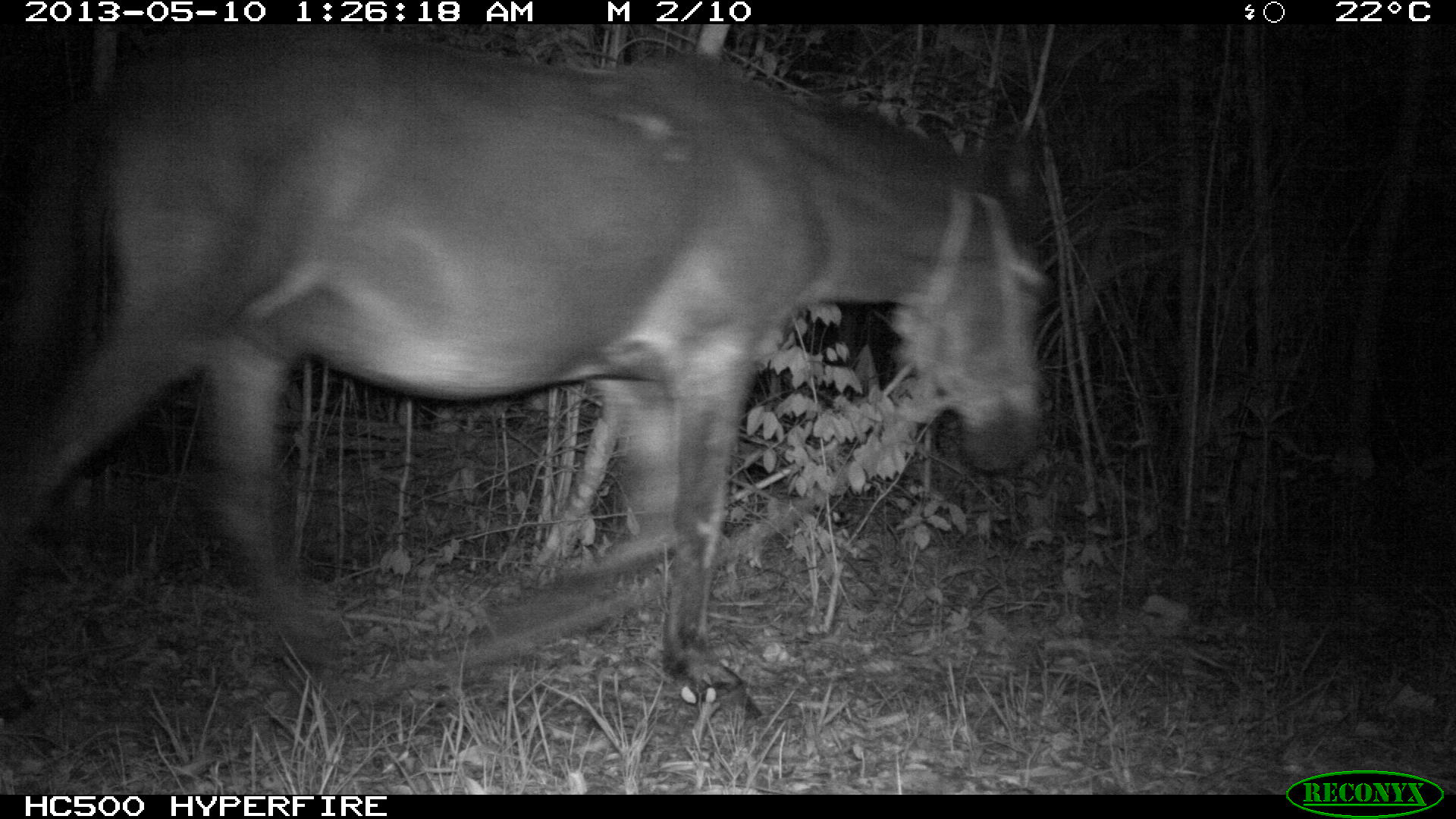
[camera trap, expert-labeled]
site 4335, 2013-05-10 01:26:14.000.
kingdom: Animalia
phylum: Chordata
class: Mammalia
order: Perissodactyla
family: Equidae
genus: Equus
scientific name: Equus ferus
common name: wild horse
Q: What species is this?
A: Equus ferus (wild horse).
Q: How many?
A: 1.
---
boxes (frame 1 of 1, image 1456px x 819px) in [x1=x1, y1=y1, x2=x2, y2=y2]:
equus ferus: [x1=0, y1=25, x2=1051, y2=725]